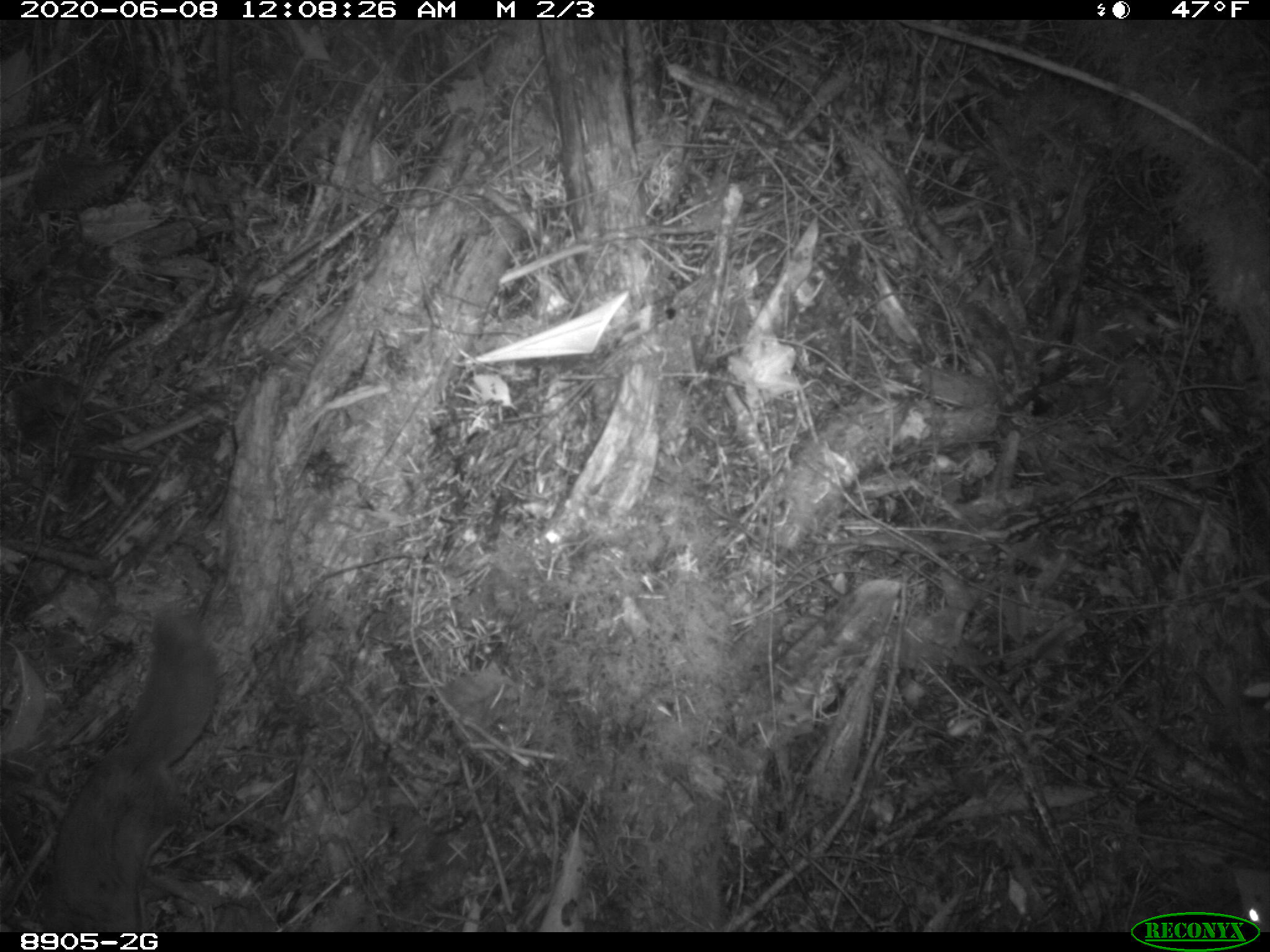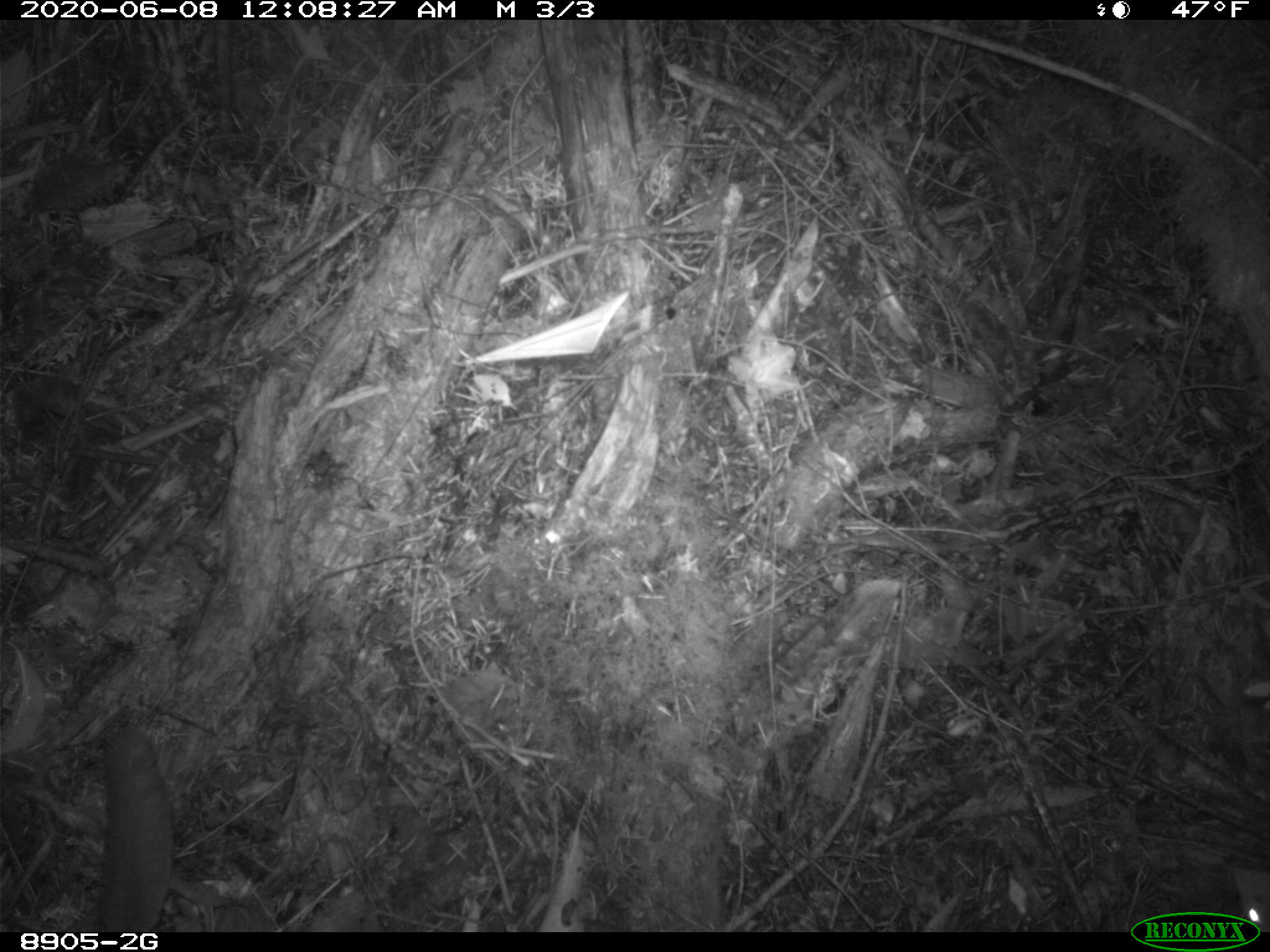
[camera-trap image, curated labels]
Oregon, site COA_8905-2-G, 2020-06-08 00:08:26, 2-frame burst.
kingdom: Animalia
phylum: Chordata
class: Mammalia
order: Rodentia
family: Sciuridae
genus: Glaucomys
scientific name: Glaucomys oregonensis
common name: humboldt's flying squirrel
Humboldt's flying squirrel (Glaucomys oregonensis).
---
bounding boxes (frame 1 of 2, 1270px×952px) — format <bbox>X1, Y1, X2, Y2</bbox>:
humboldt's flying squirrel: <bbox>37, 600, 239, 923</bbox>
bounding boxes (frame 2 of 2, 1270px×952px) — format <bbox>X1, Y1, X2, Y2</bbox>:
humboldt's flying squirrel: <bbox>82, 718, 192, 921</bbox>